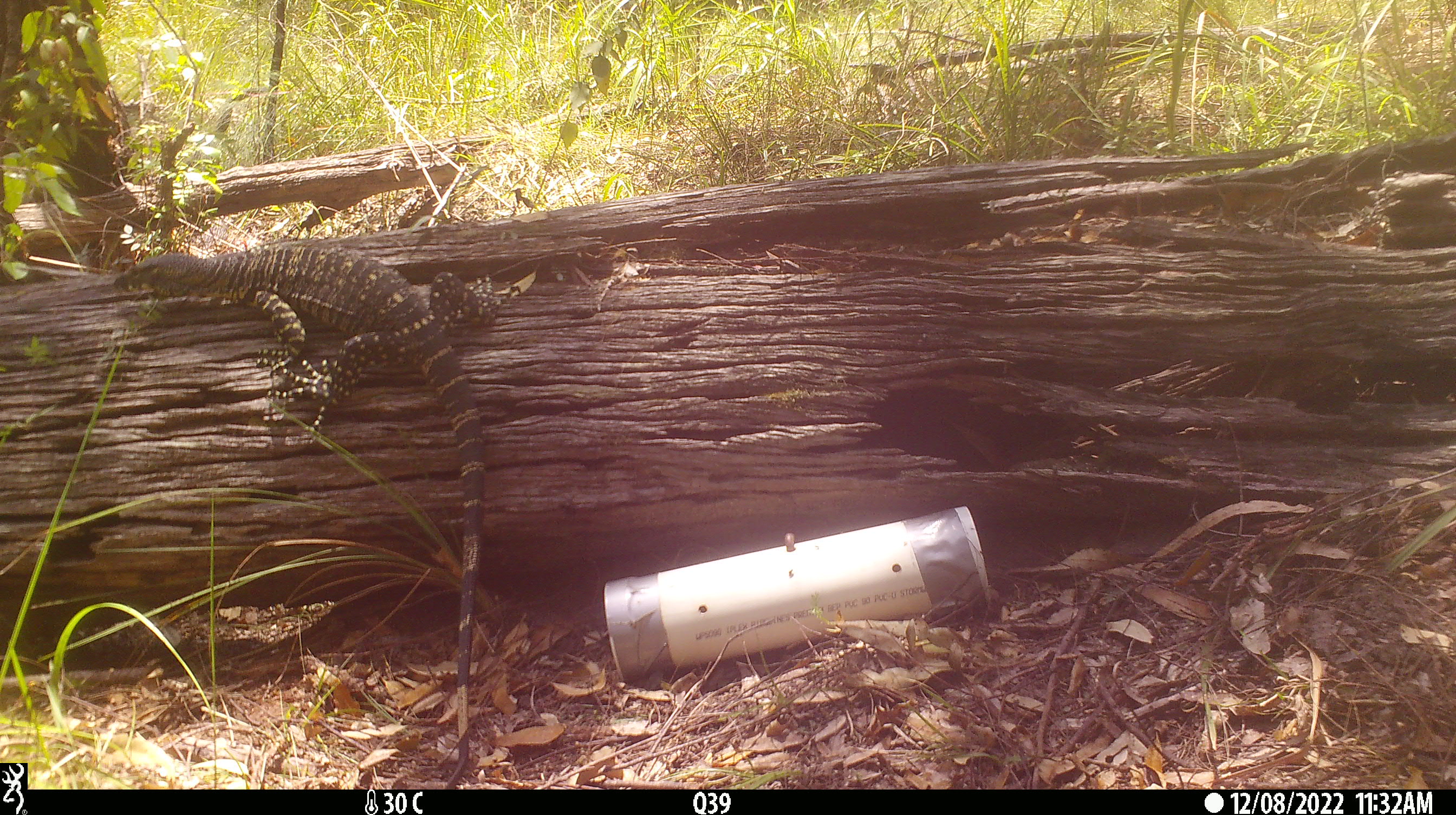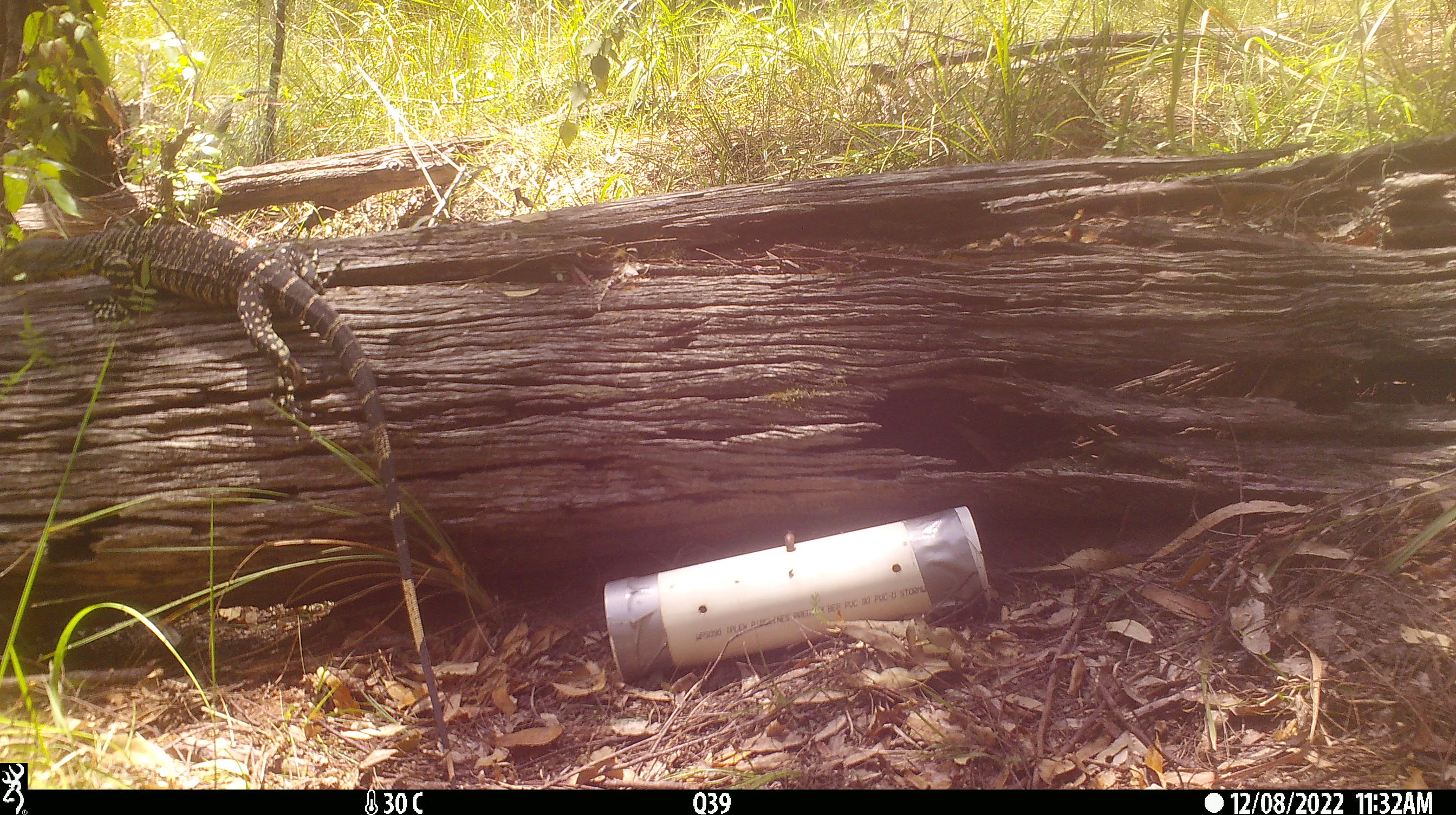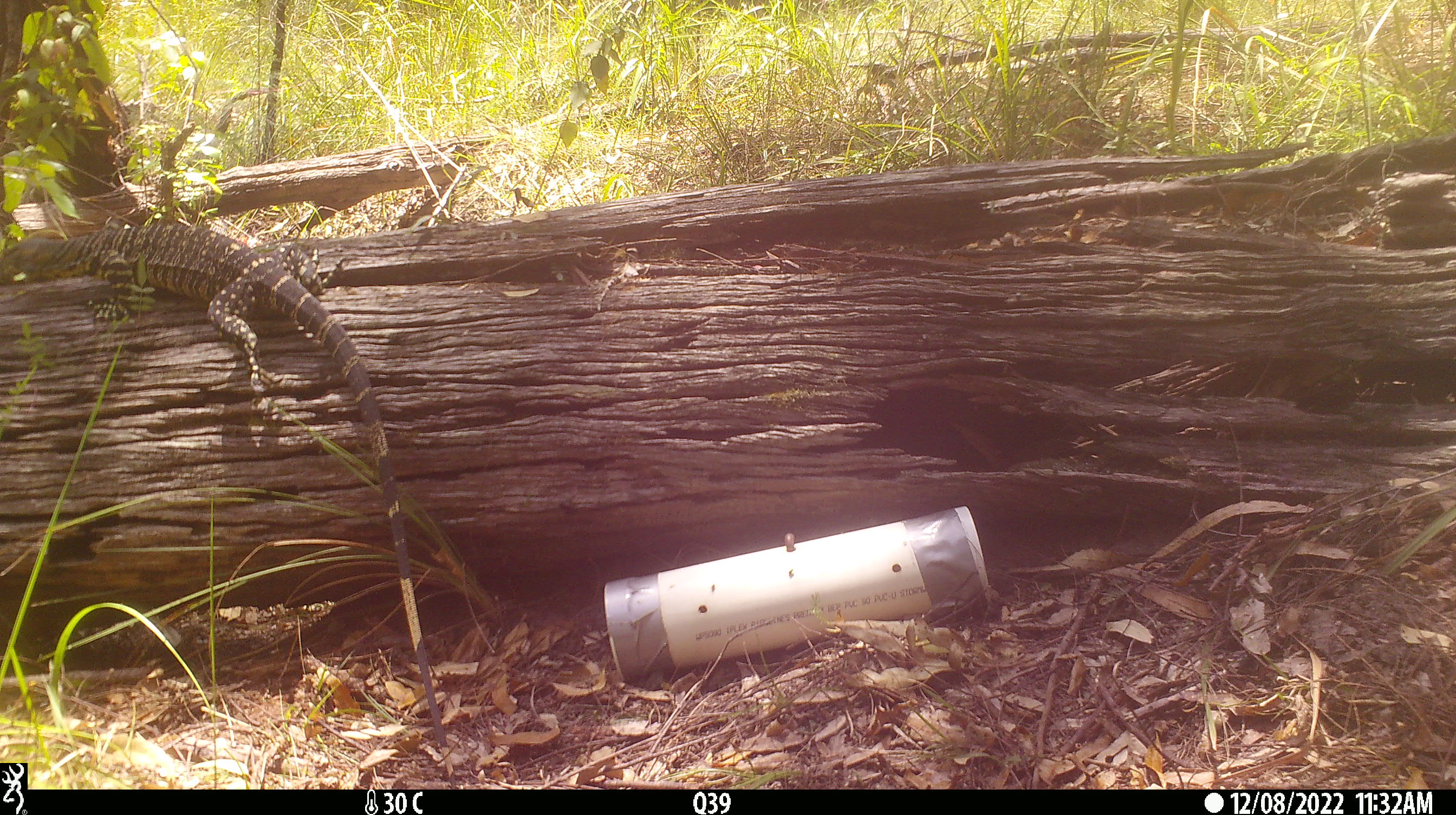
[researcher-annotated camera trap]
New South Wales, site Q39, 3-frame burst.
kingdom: Animalia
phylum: Chordata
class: Reptilia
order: Squamata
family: Varanidae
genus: Varanus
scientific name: Varanus varius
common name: lace monitor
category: goanna